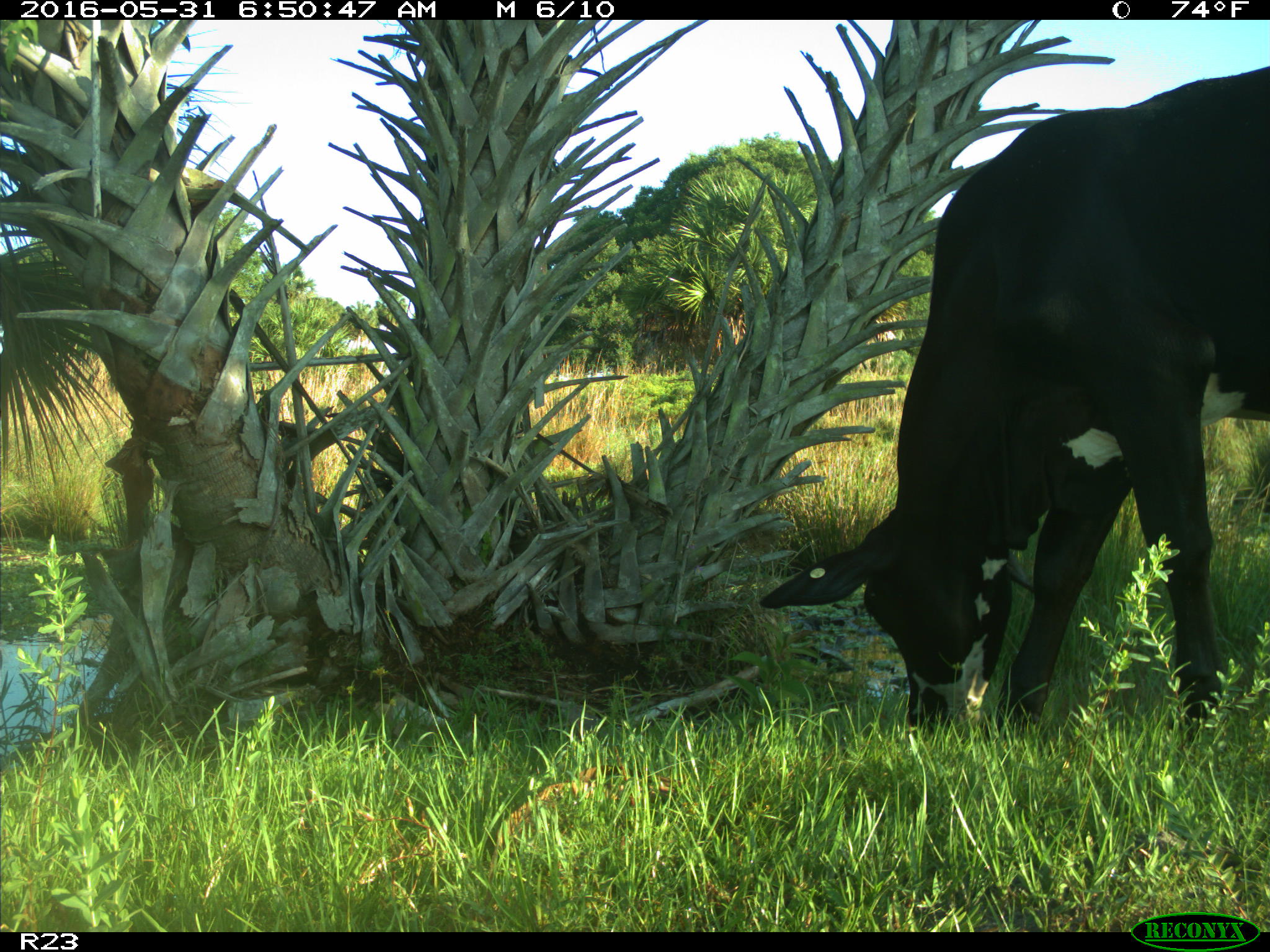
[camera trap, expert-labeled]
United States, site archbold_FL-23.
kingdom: Animalia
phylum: Chordata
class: Mammalia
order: Artiodactyla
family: Bovidae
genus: Bos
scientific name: Bos taurus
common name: domestic cow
Bos taurus (domestic cow).